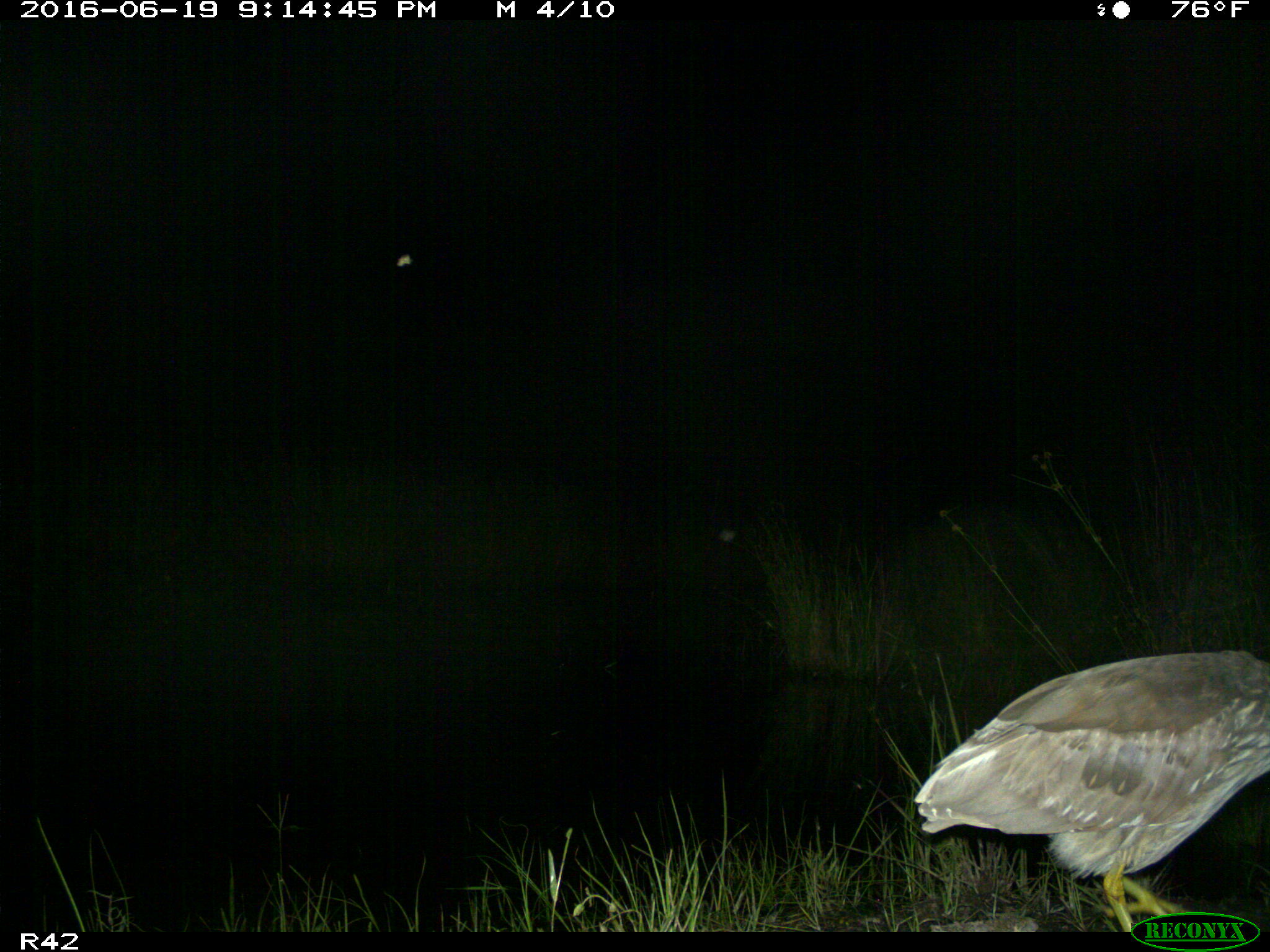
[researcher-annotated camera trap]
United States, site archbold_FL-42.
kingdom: Animalia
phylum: Chordata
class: Aves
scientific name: Aves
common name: birds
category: unidentified bird